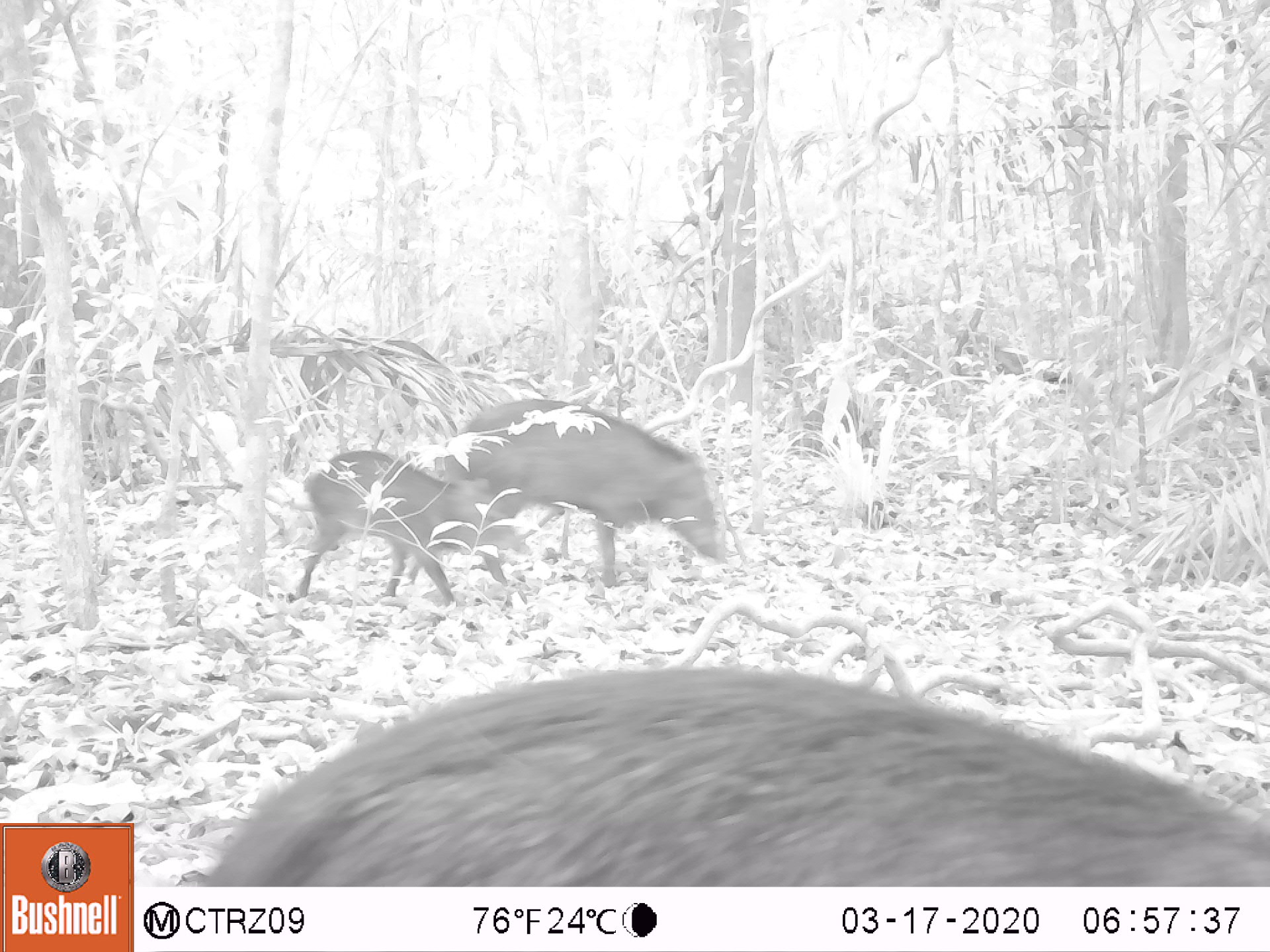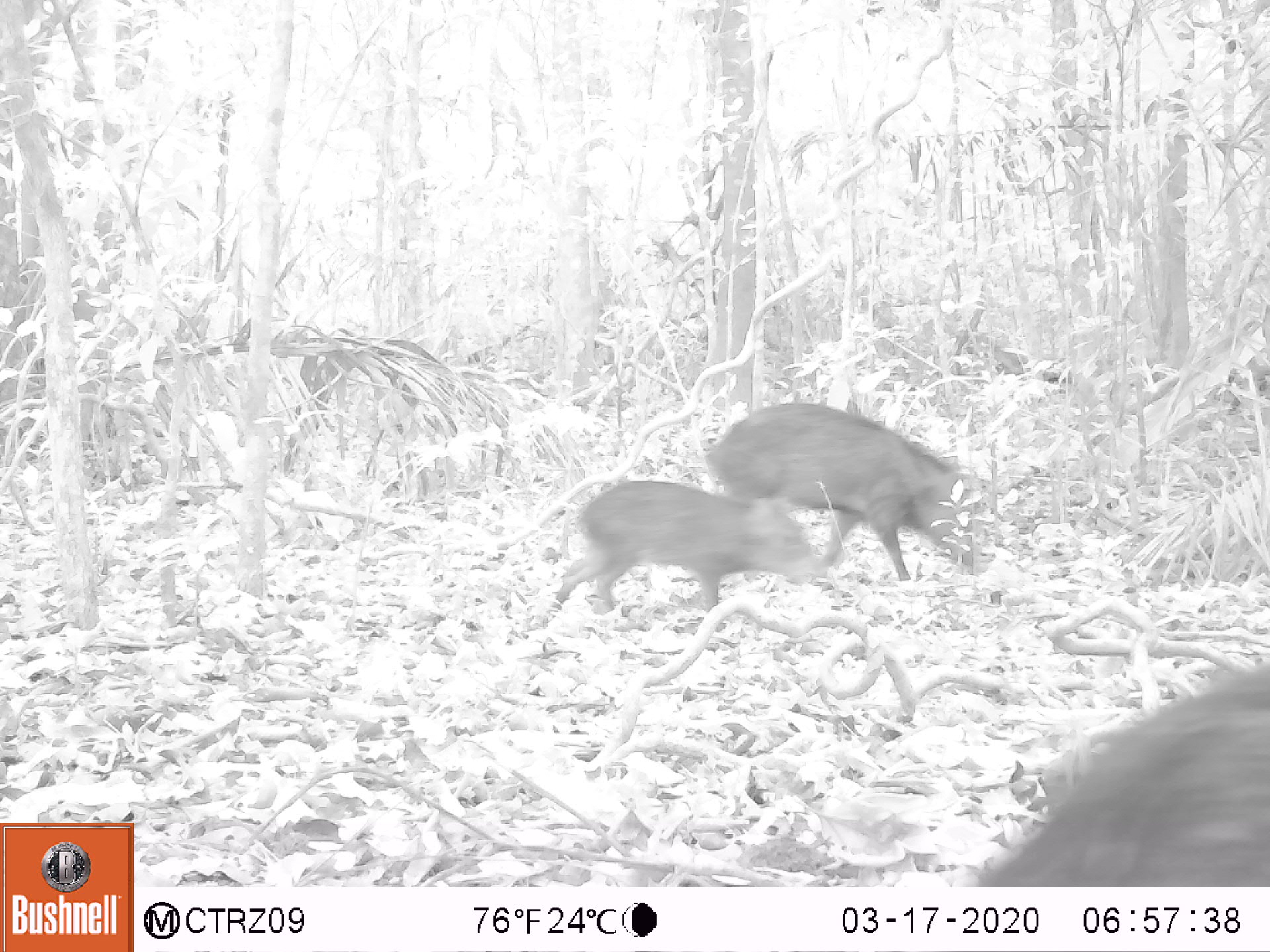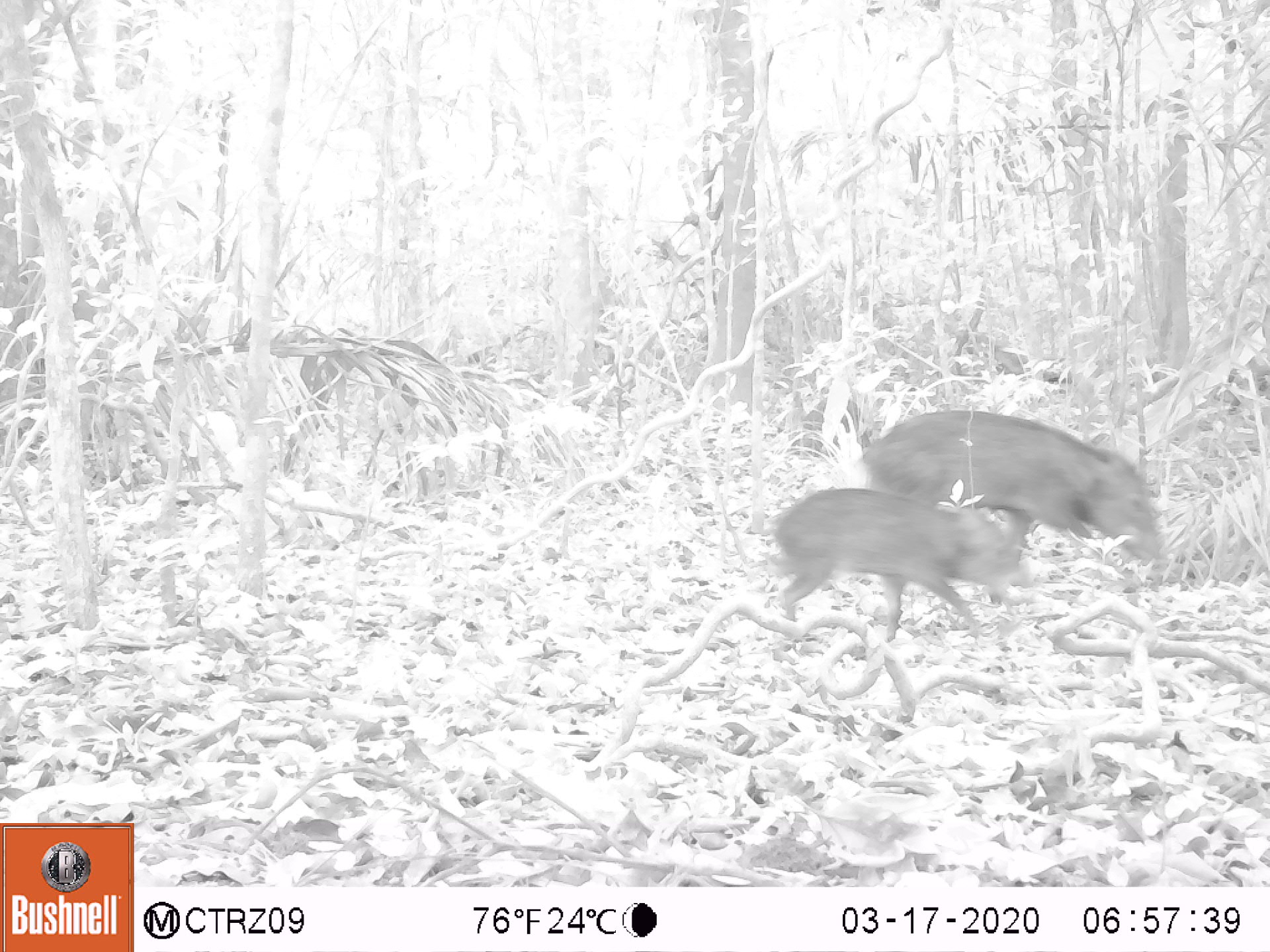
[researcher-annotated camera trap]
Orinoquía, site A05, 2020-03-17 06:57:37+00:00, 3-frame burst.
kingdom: Animalia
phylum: Chordata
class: Mammalia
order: Artiodactyla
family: Tayassuidae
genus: Pecari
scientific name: Pecari tajacu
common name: collared peccary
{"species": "collared peccary (Pecari tajacu)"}